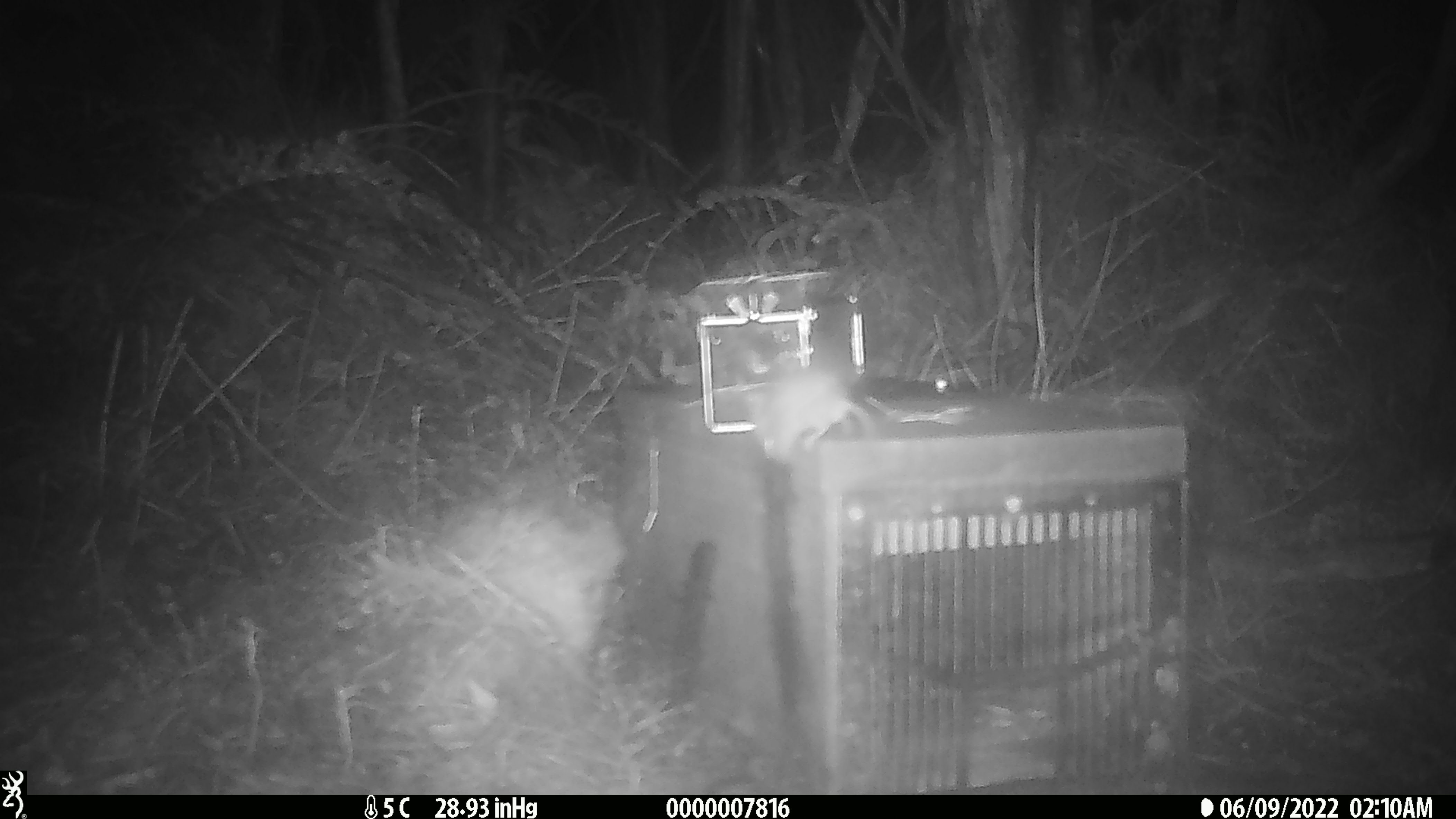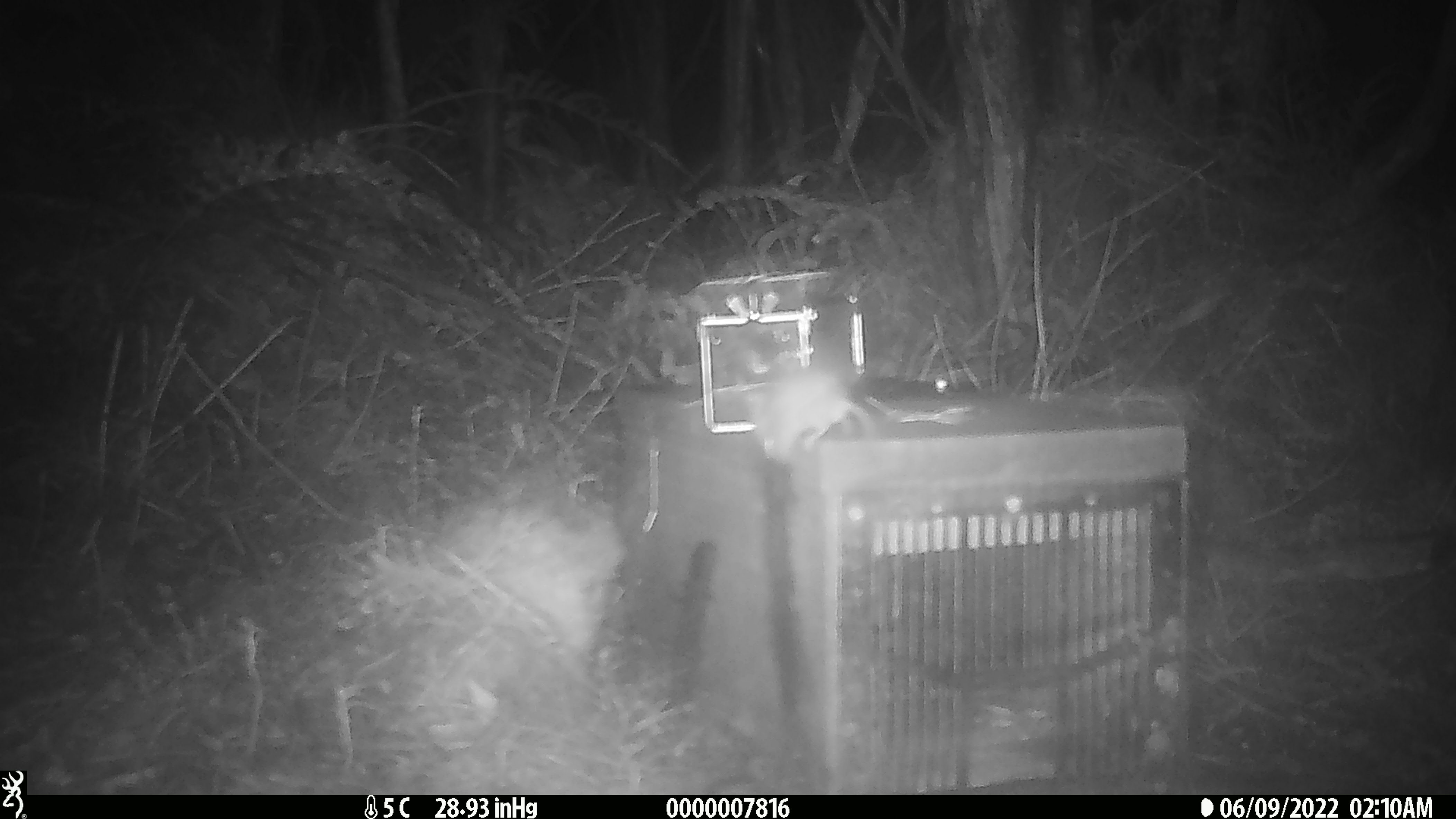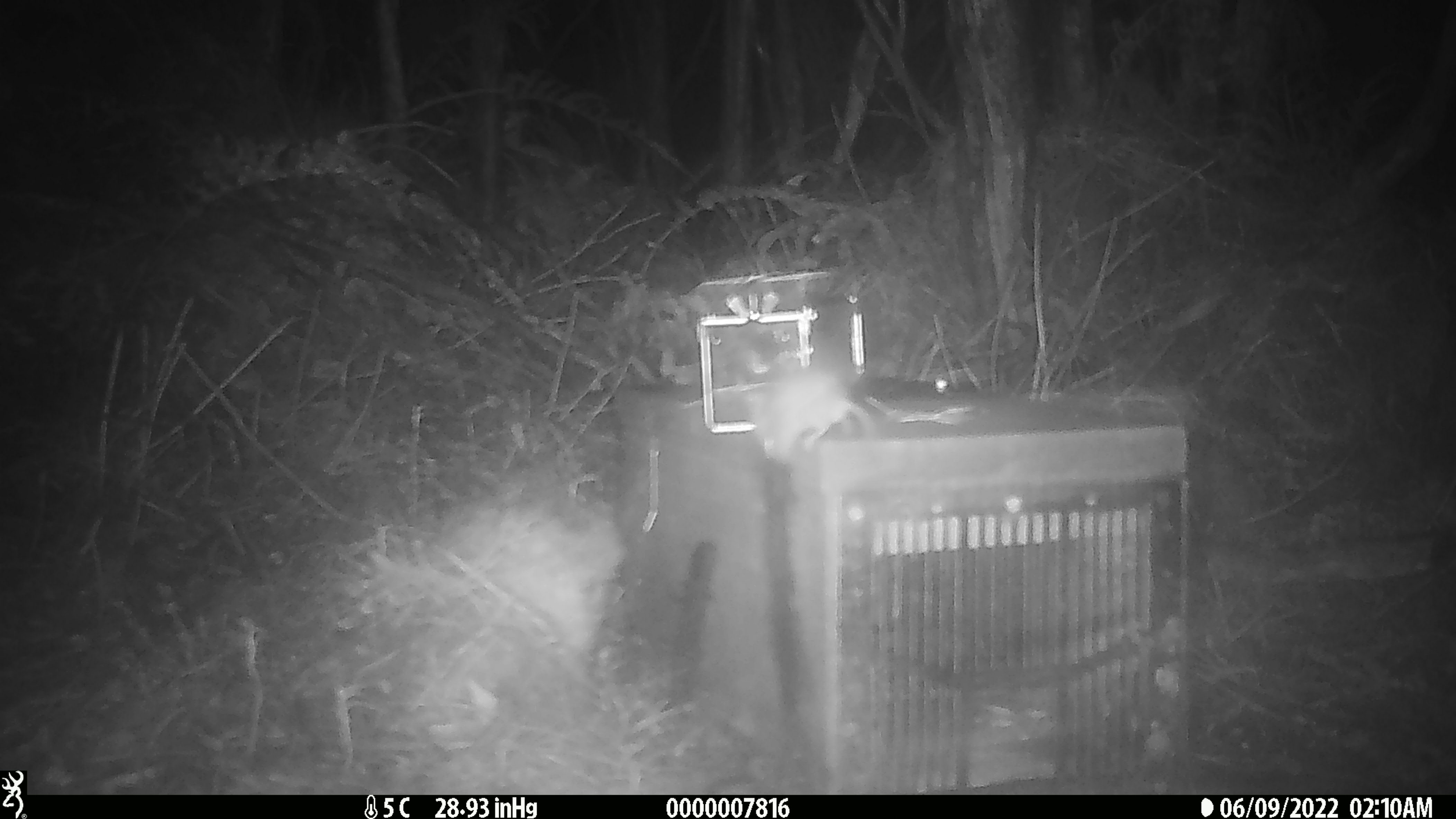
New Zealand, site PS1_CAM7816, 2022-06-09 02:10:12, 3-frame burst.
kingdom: Animalia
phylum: Chordata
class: Mammalia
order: Rodentia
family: Muridae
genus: Mus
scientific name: Mus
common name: mouse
Mouse (Mus).